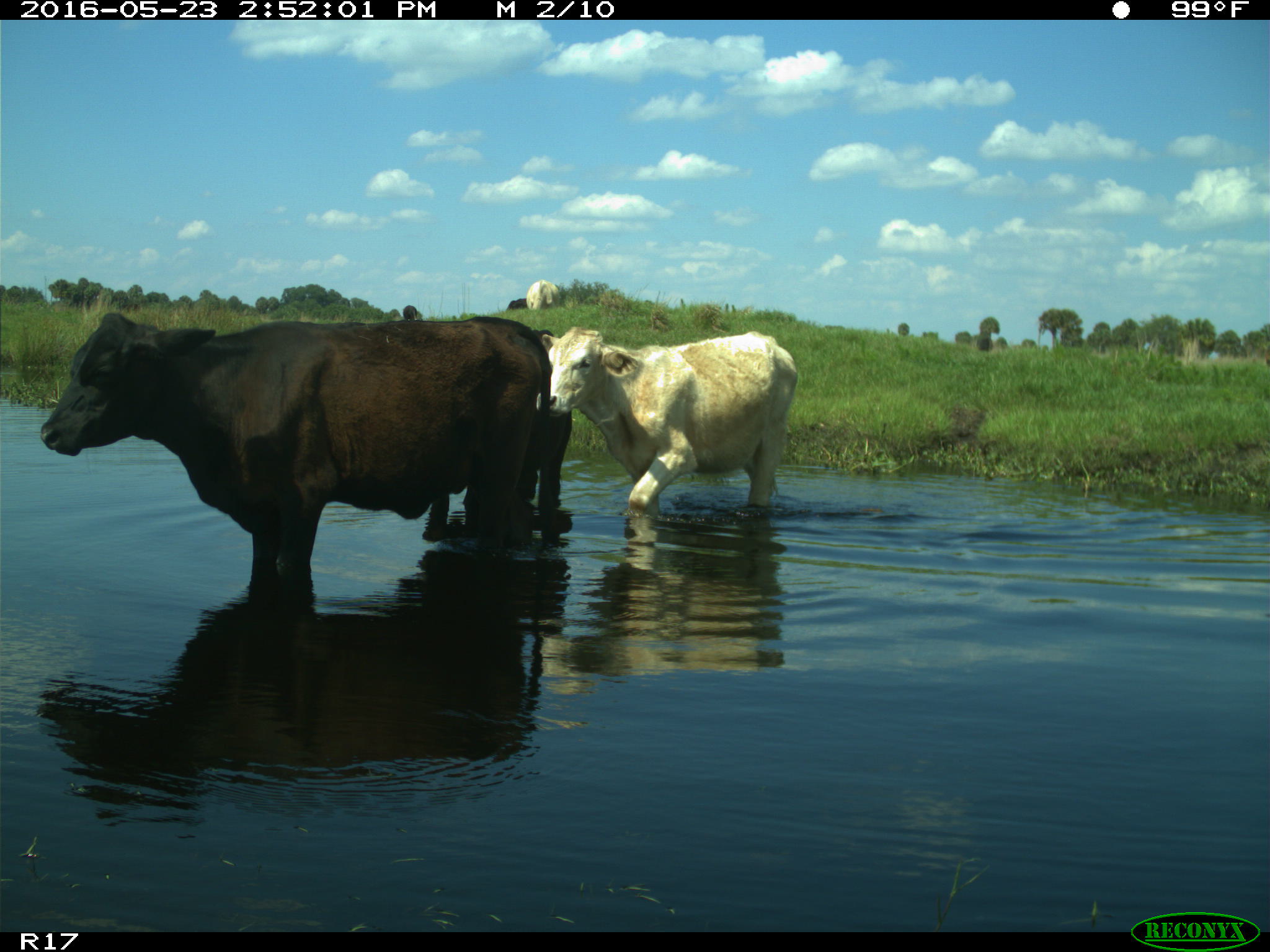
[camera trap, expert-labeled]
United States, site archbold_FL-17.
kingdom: Animalia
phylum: Chordata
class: Mammalia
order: Artiodactyla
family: Bovidae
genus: Bos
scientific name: Bos taurus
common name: domestic cow